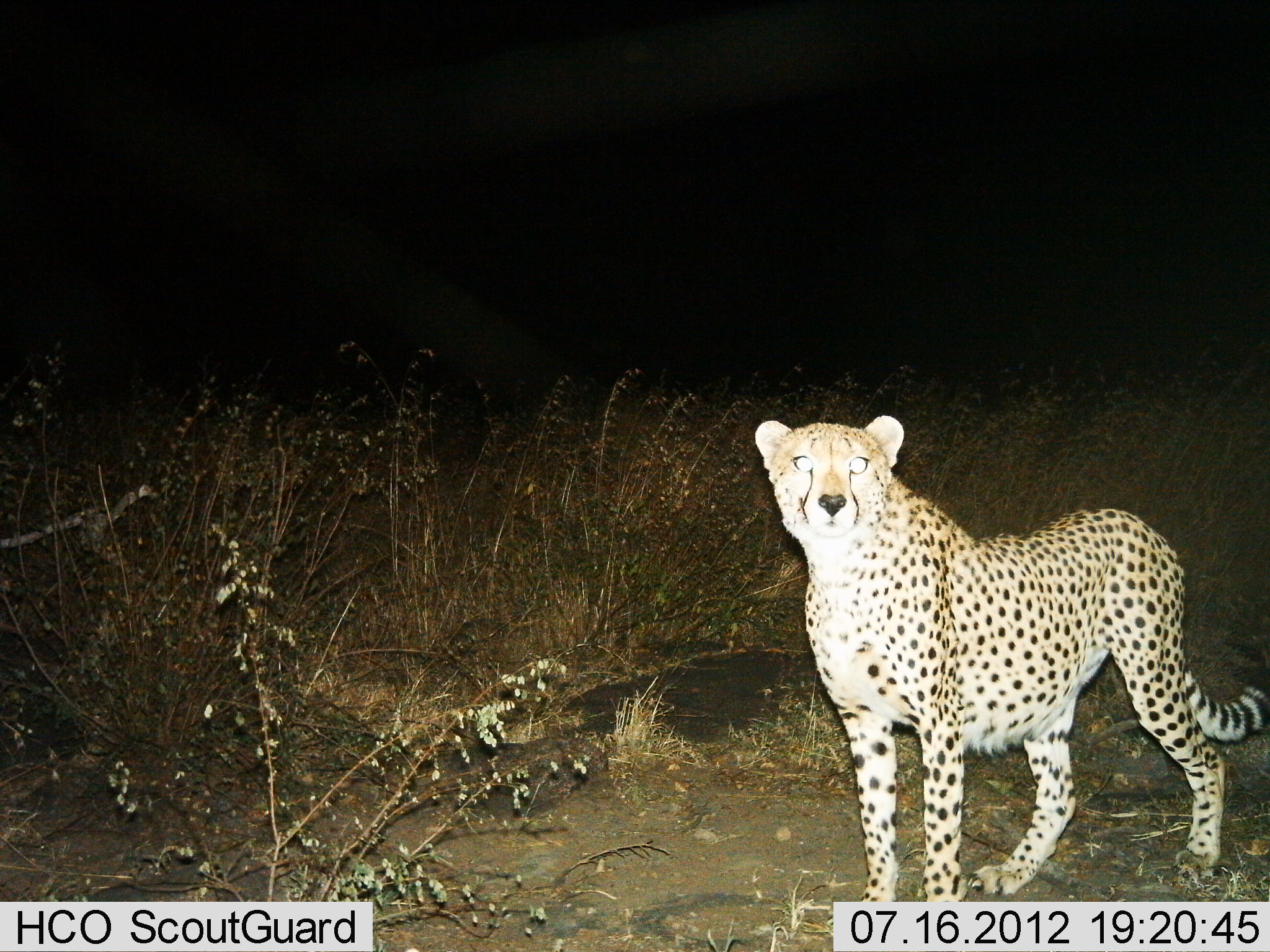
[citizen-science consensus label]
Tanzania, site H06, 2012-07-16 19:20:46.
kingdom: Animalia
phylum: Chordata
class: Mammalia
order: Carnivora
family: Felidae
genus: Acinonyx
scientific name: Acinonyx jubatus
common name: cheetah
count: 1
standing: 83%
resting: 0%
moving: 17%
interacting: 0%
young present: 0%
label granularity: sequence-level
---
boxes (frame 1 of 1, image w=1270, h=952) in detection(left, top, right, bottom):
animal: detection(752, 416, 1270, 902)